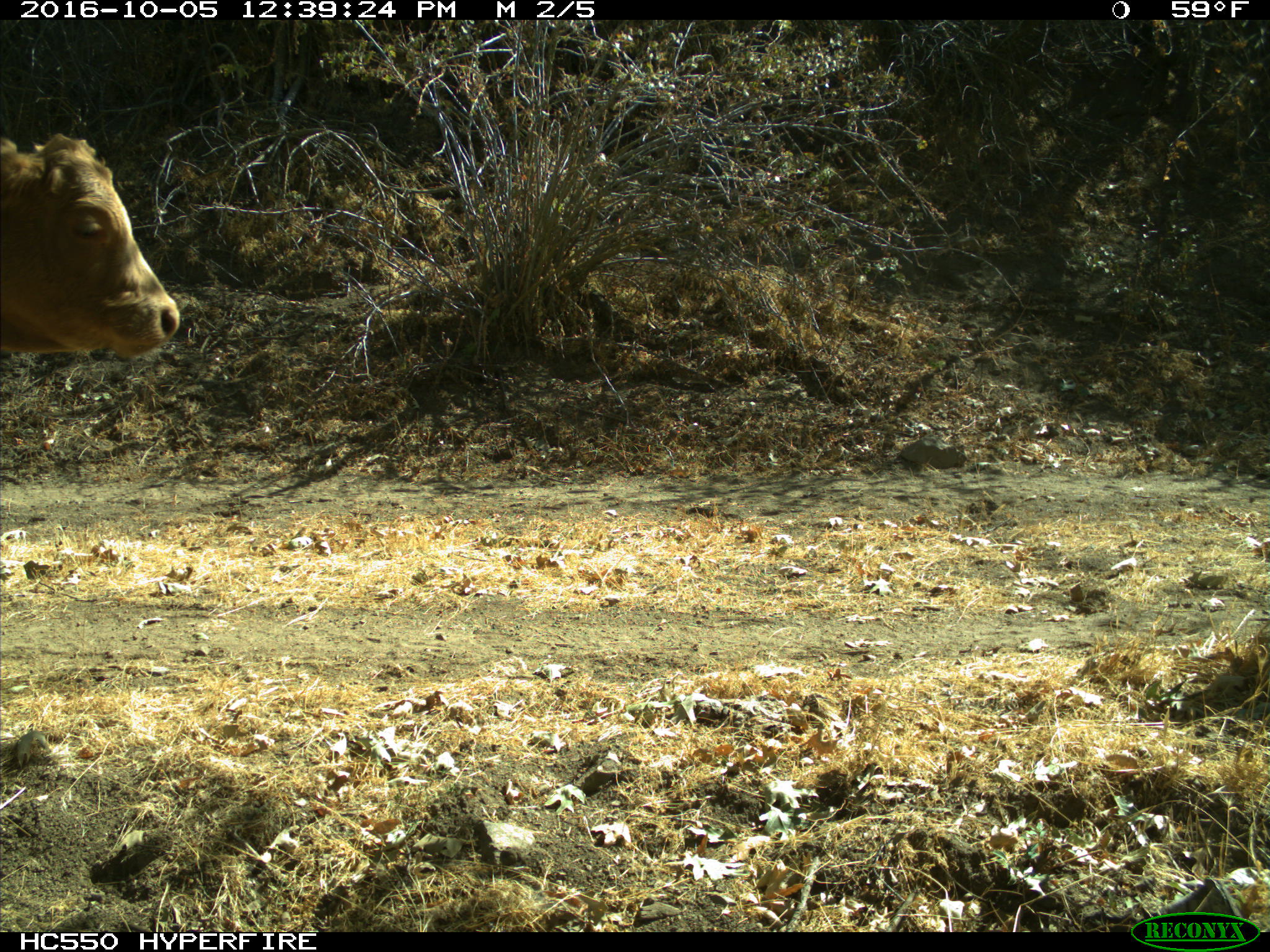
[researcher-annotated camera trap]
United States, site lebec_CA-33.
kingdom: Animalia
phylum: Chordata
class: Mammalia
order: Artiodactyla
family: Bovidae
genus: Bos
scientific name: Bos taurus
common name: domestic cow